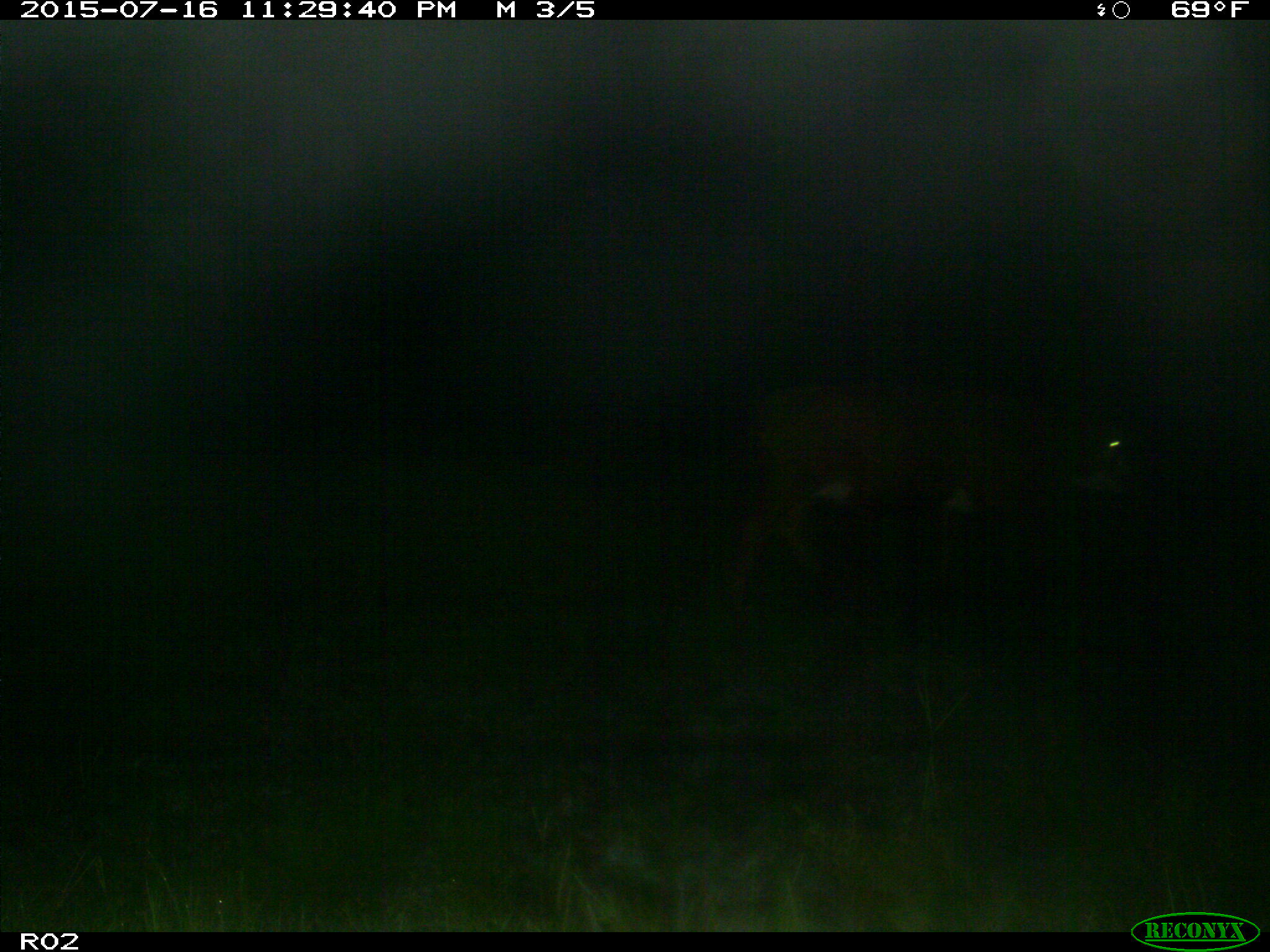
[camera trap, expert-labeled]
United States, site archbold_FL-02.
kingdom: Animalia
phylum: Chordata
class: Mammalia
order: Artiodactyla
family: Bovidae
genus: Bos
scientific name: Bos taurus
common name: domestic cow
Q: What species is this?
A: Bos taurus (domestic cow).